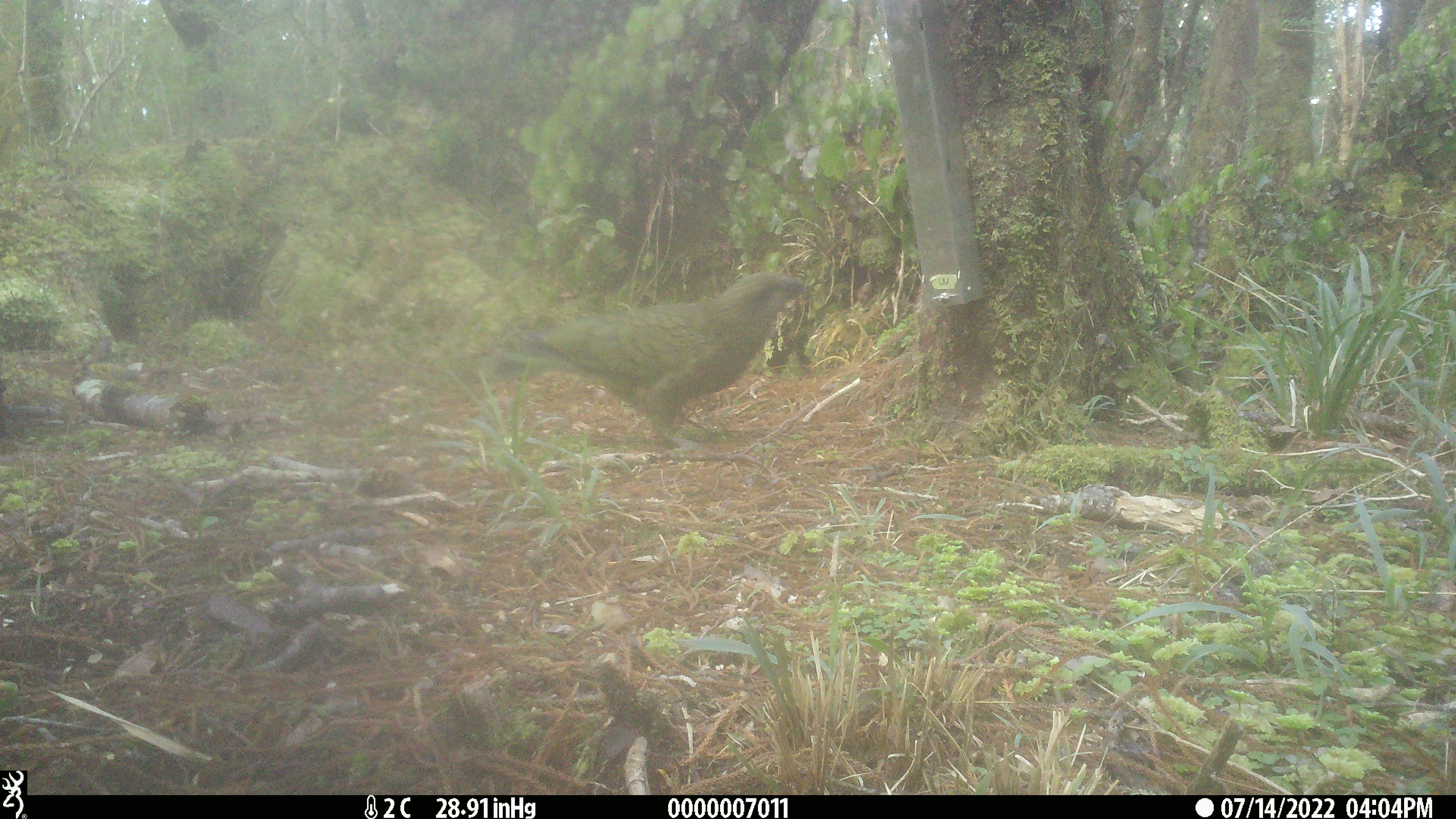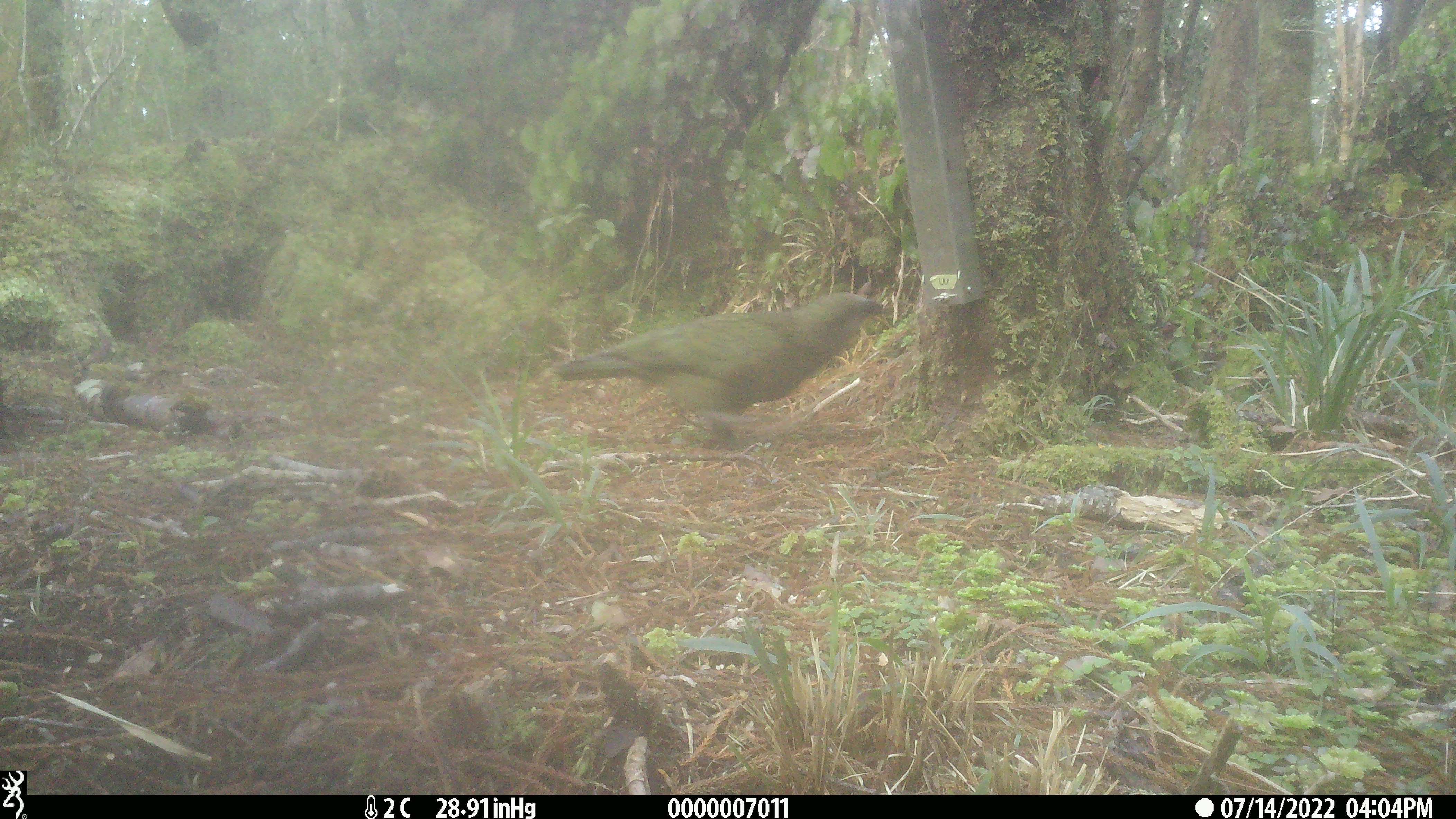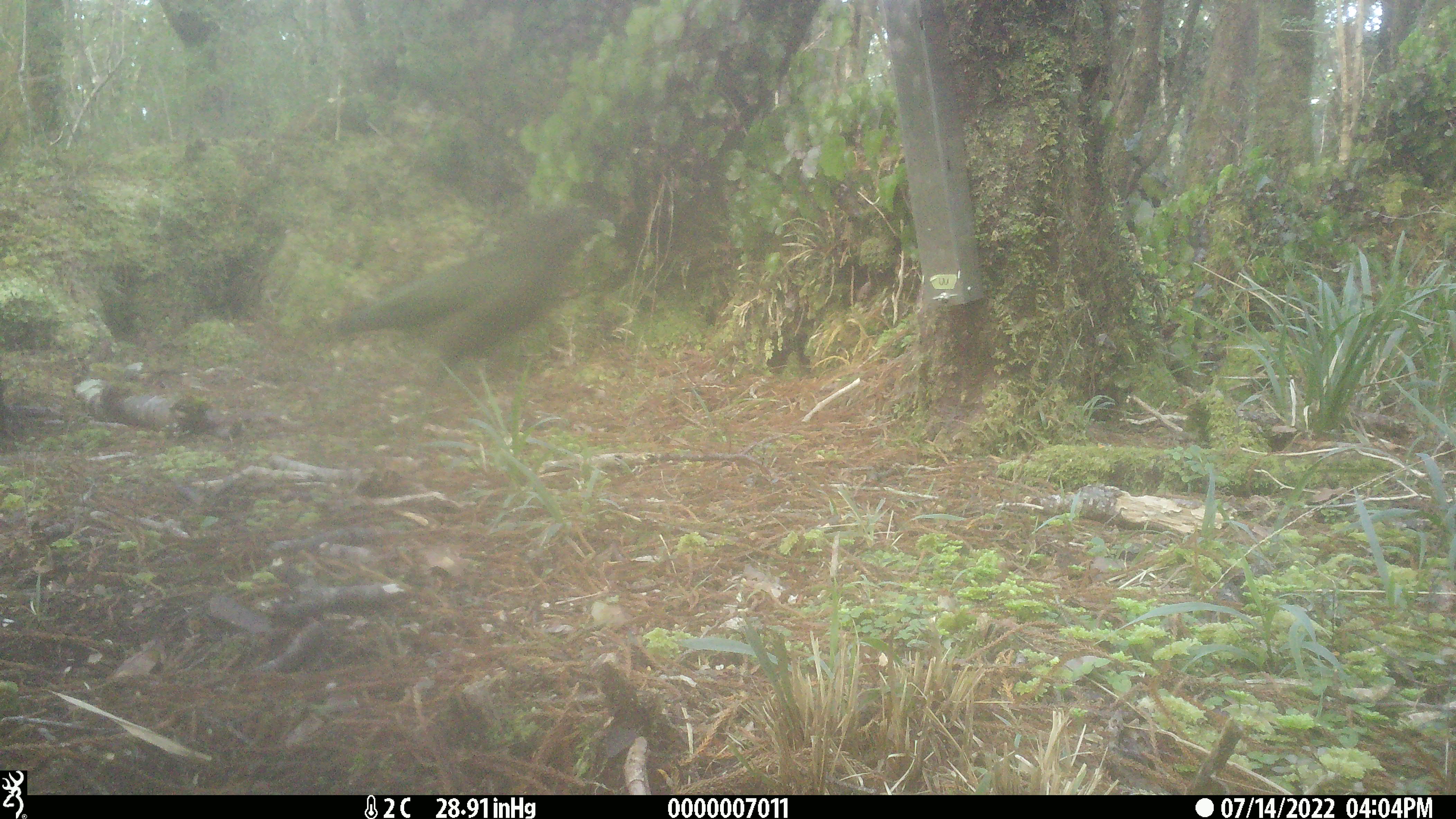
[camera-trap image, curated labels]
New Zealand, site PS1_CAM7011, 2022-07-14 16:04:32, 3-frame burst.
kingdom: Animalia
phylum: Chordata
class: Aves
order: Psittaciformes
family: Strigopidae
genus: Nestor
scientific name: Nestor notabilis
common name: kea